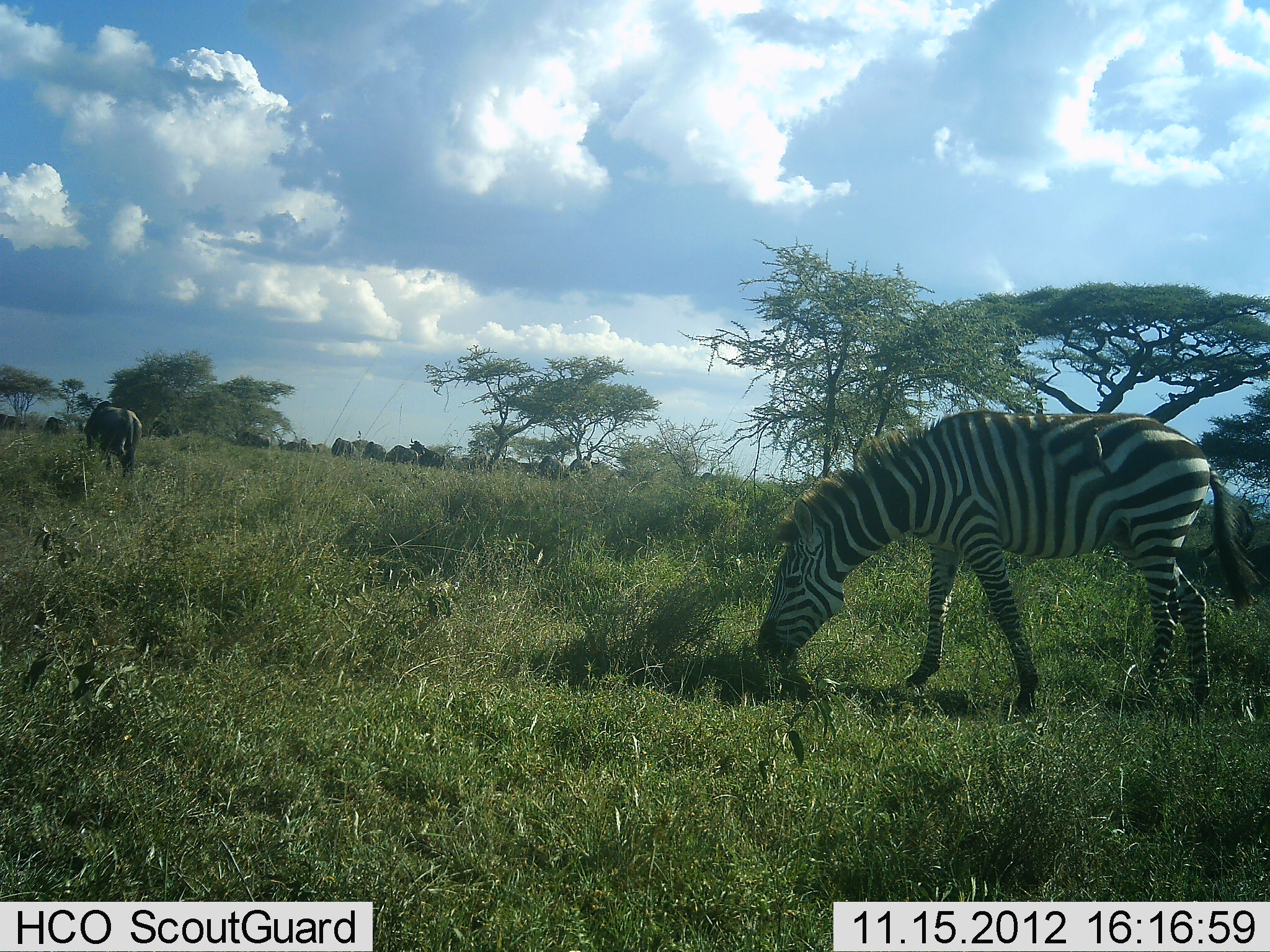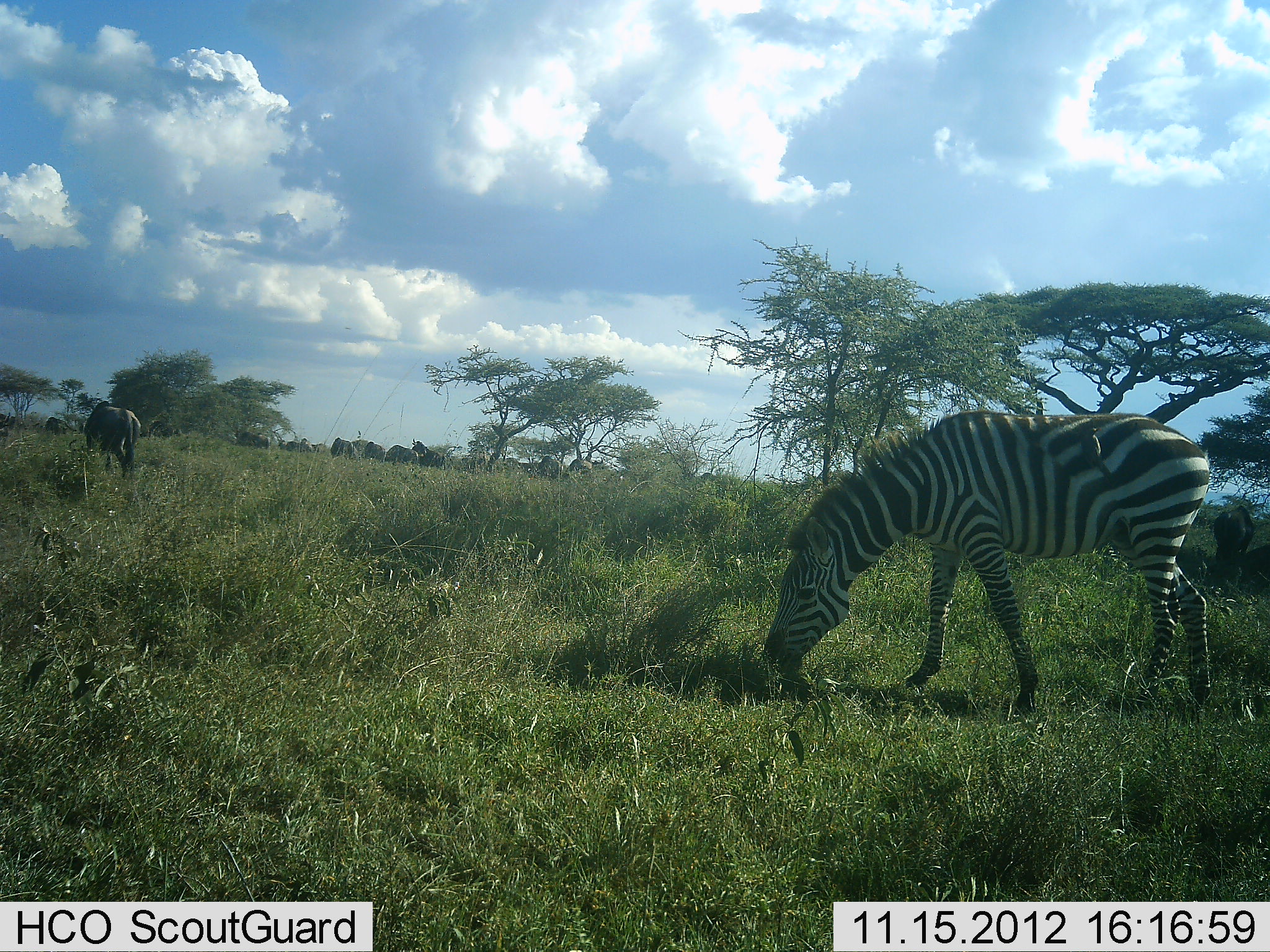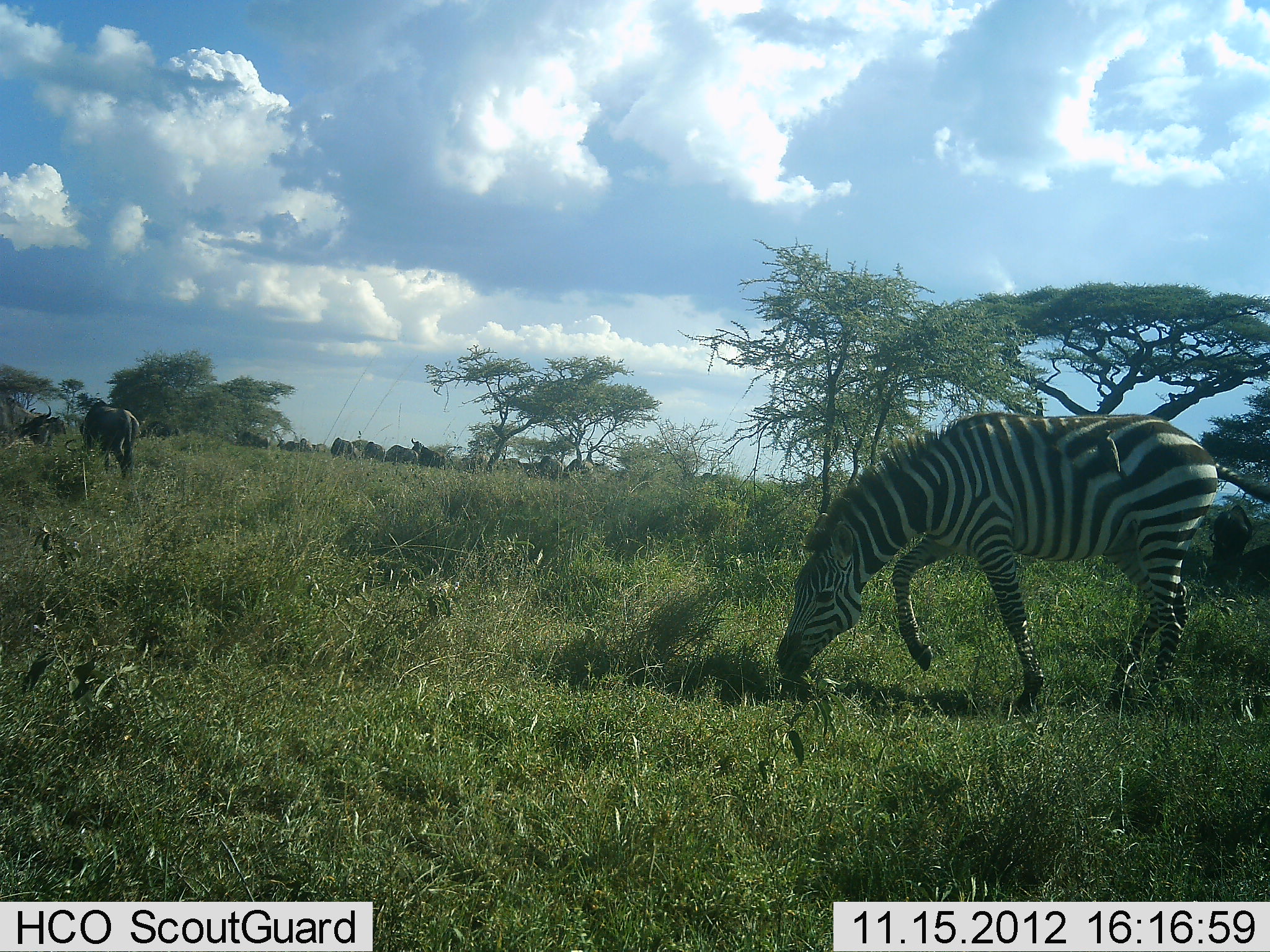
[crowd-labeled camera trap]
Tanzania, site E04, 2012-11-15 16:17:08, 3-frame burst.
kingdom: Animalia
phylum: Chordata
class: Mammalia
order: Artiodactyla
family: Bovidae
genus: Connochaetes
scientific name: Connochaetes taurinus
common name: blue wildebeest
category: wildebeest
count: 11-50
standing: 15%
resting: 0%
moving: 31%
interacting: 0%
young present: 0%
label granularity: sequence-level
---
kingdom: Animalia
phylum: Chordata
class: Mammalia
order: Perissodactyla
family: Equidae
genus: Equus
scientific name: Equus quagga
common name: plains zebra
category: zebra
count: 1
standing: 6%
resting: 0%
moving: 6%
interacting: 0%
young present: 0%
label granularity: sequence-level